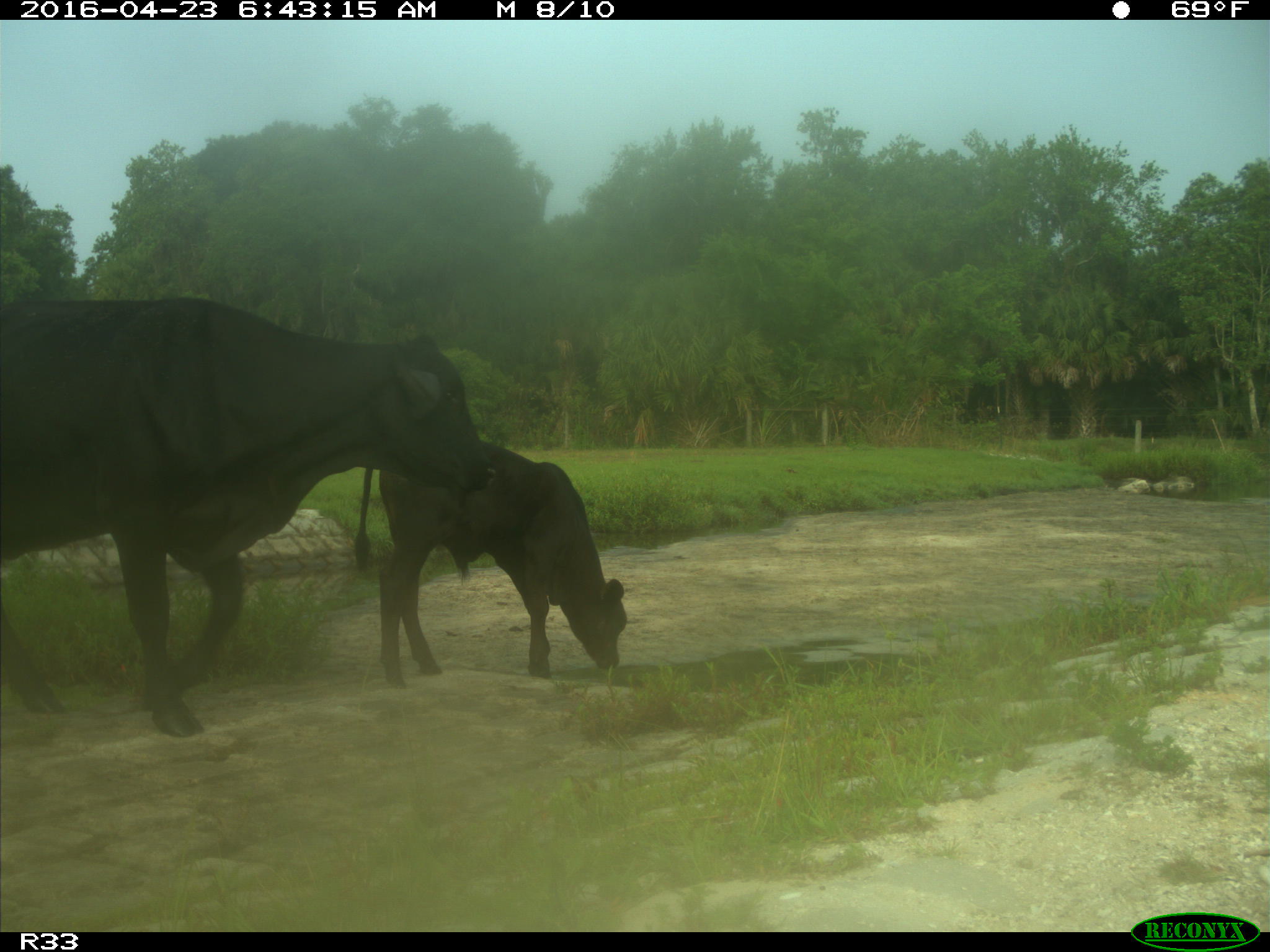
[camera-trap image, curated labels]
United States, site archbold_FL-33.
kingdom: Animalia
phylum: Chordata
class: Mammalia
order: Artiodactyla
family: Bovidae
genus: Bos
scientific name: Bos taurus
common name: domestic cow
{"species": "Bos taurus (domestic cow)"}